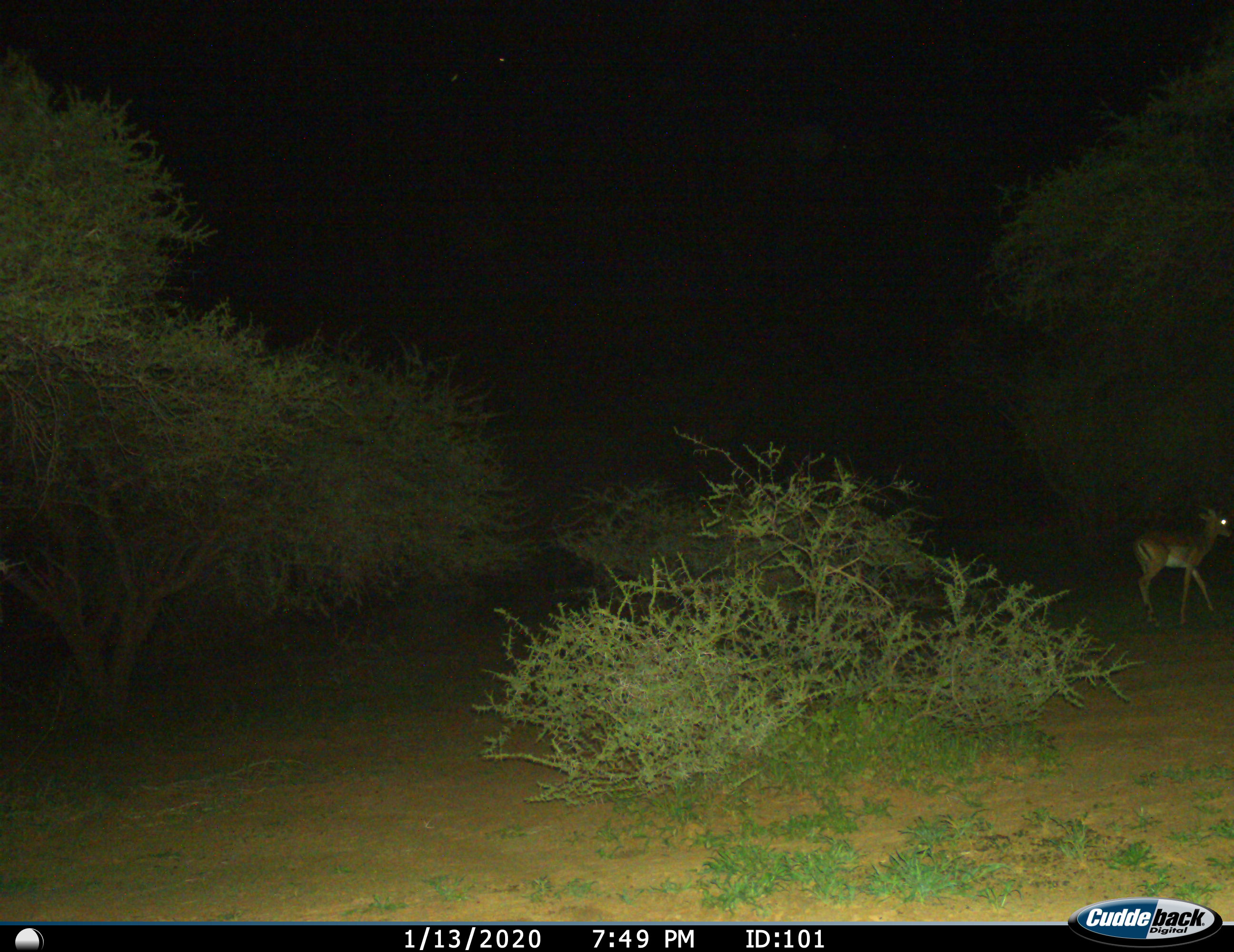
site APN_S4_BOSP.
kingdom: Animalia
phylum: Chordata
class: Mammalia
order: Artiodactyla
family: Bovidae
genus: Aepyceros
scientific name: Aepyceros melampus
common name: impala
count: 1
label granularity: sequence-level